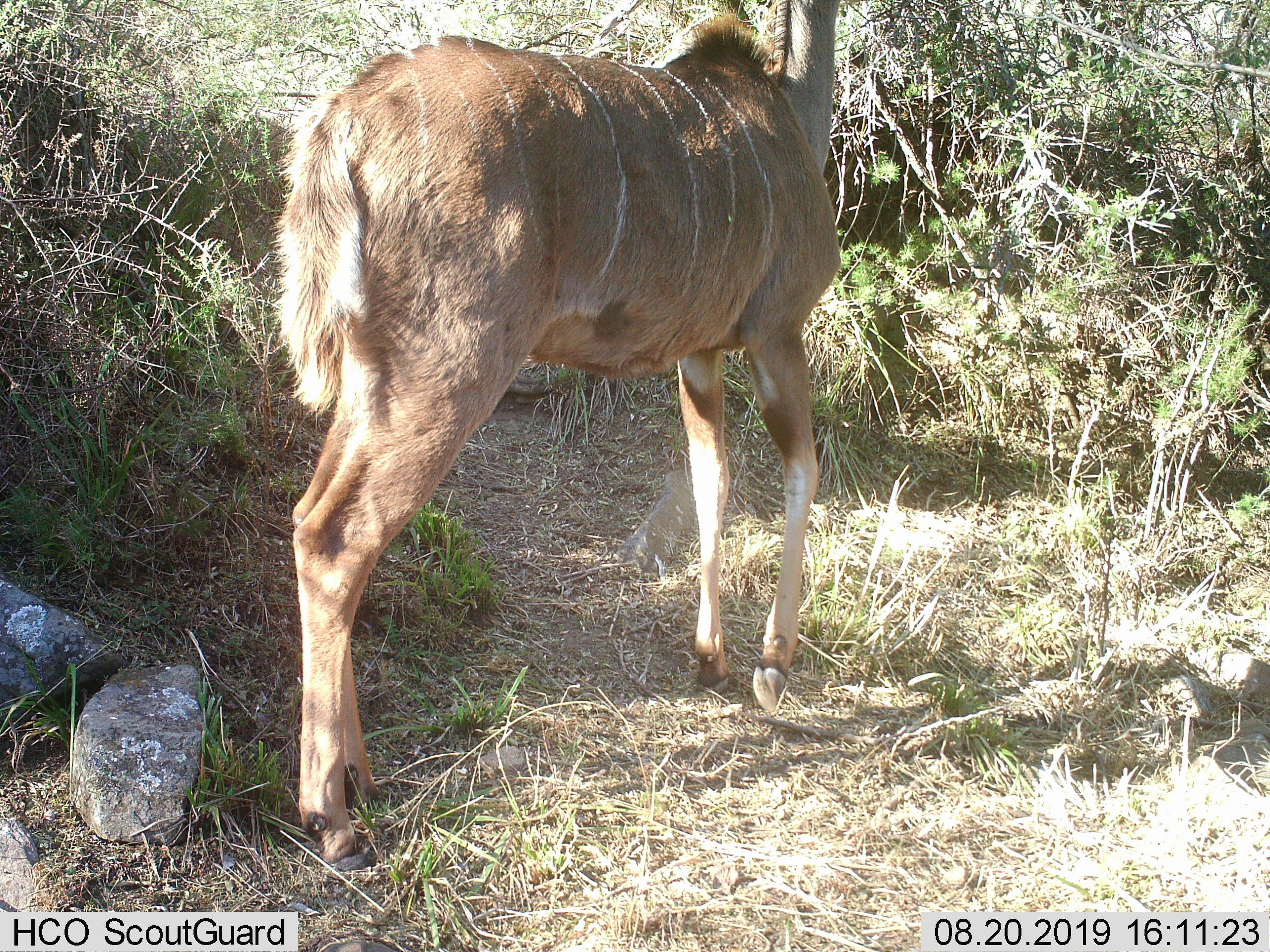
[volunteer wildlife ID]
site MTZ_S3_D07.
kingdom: Animalia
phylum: Chordata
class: Mammalia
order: Artiodactyla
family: Bovidae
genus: Tragelaphus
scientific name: Tragelaphus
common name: kudu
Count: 1.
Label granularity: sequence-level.